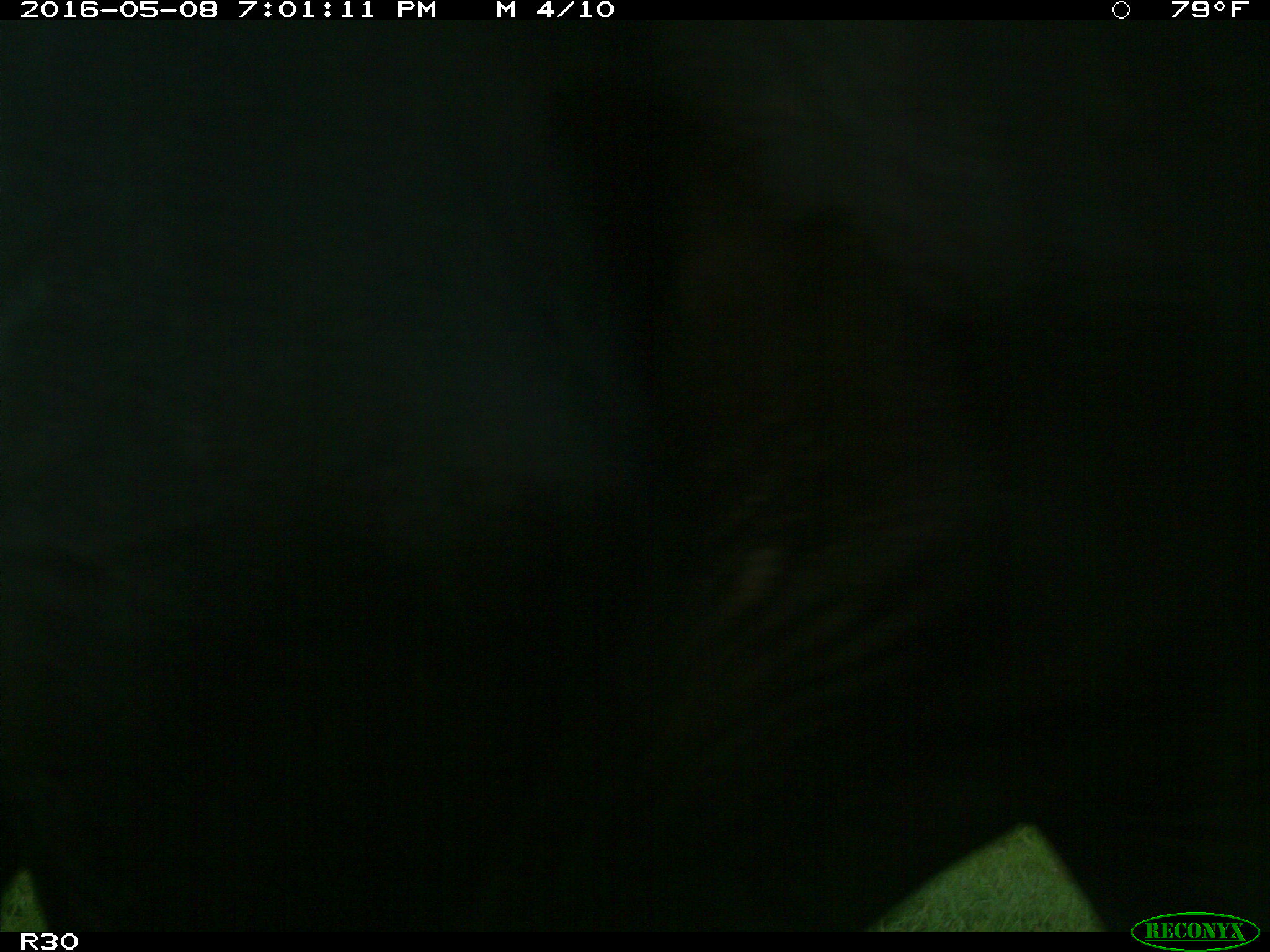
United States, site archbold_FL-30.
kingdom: Animalia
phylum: Chordata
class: Mammalia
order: Artiodactyla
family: Bovidae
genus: Bos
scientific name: Bos taurus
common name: domestic cow